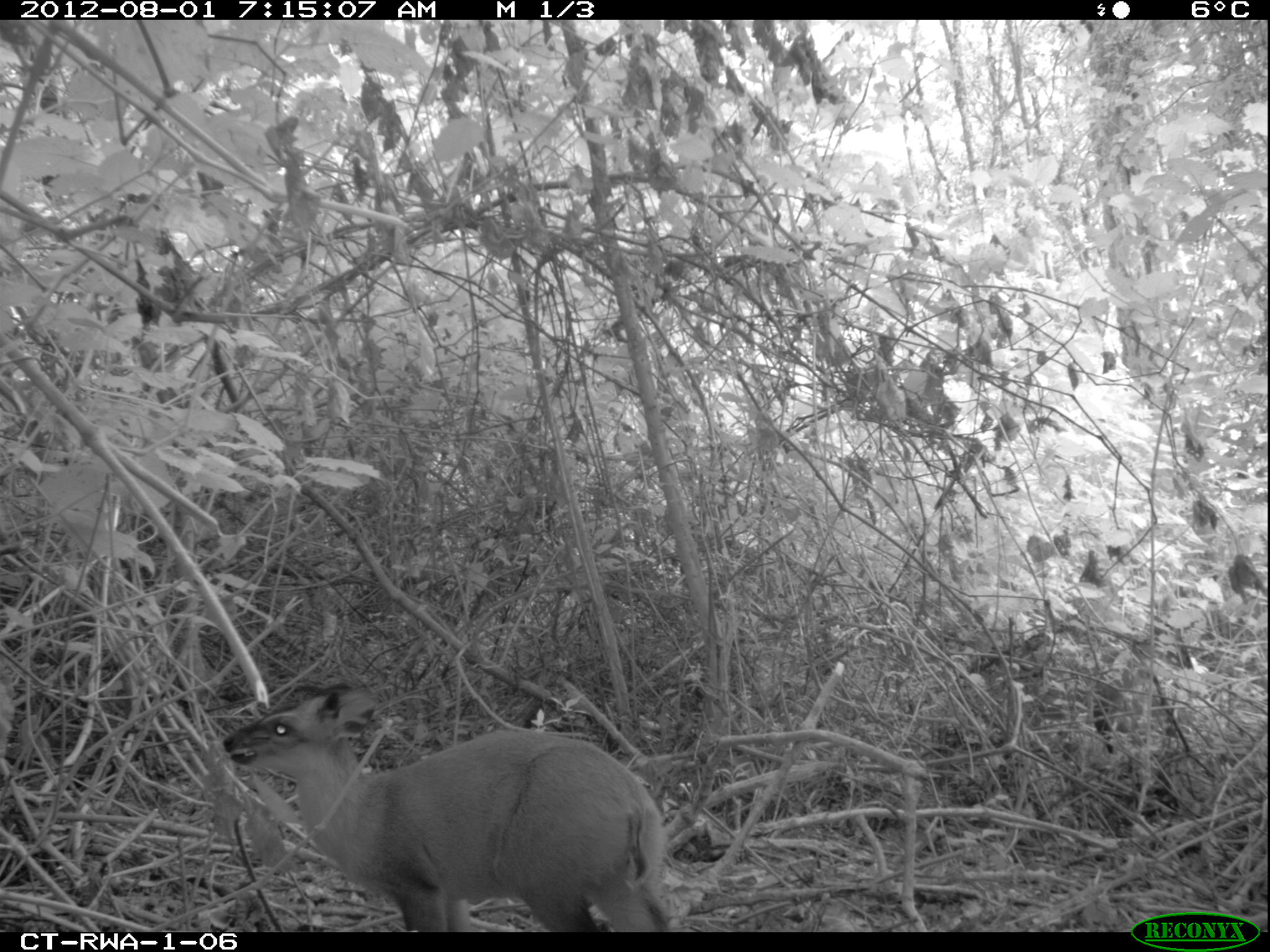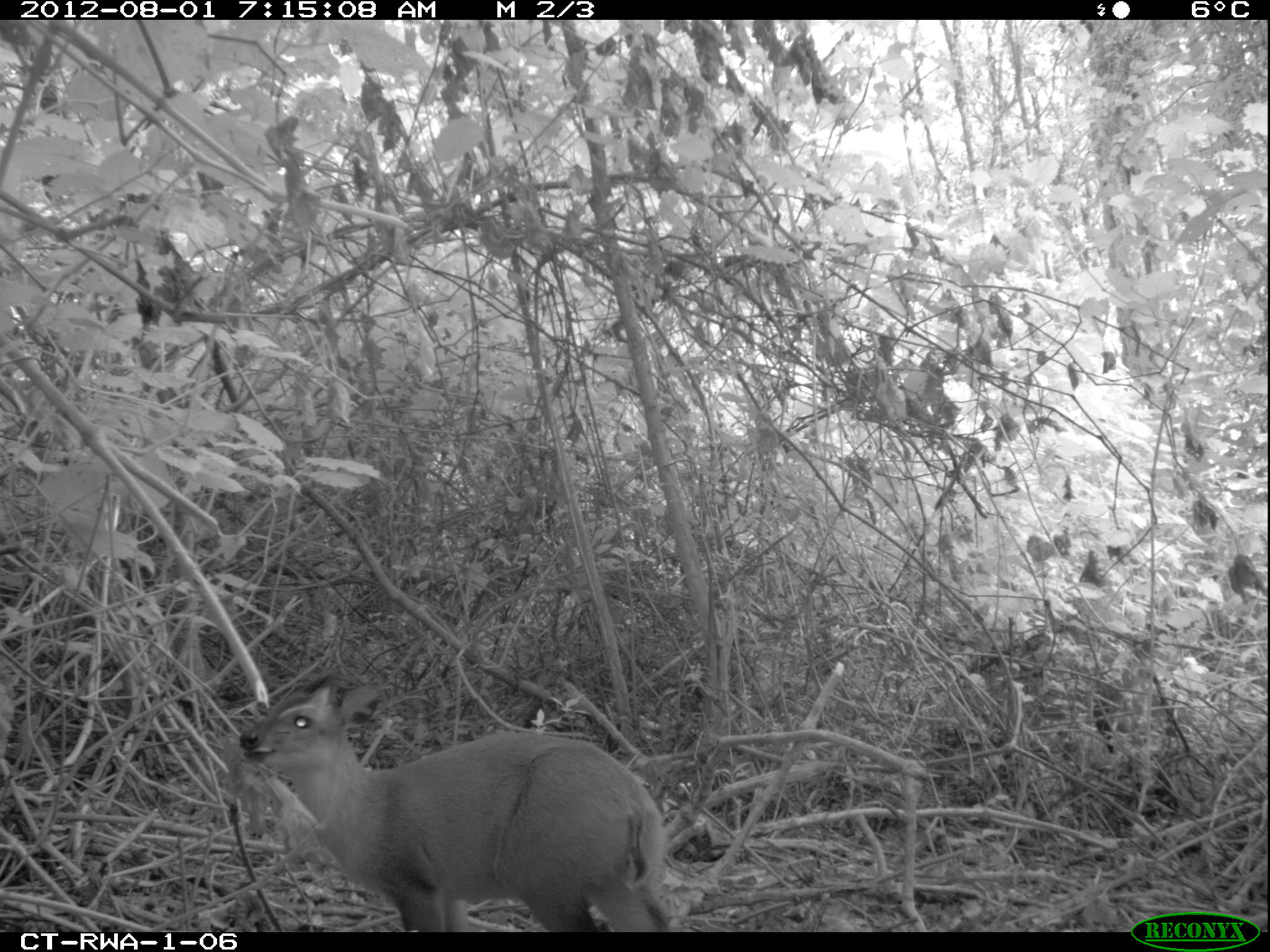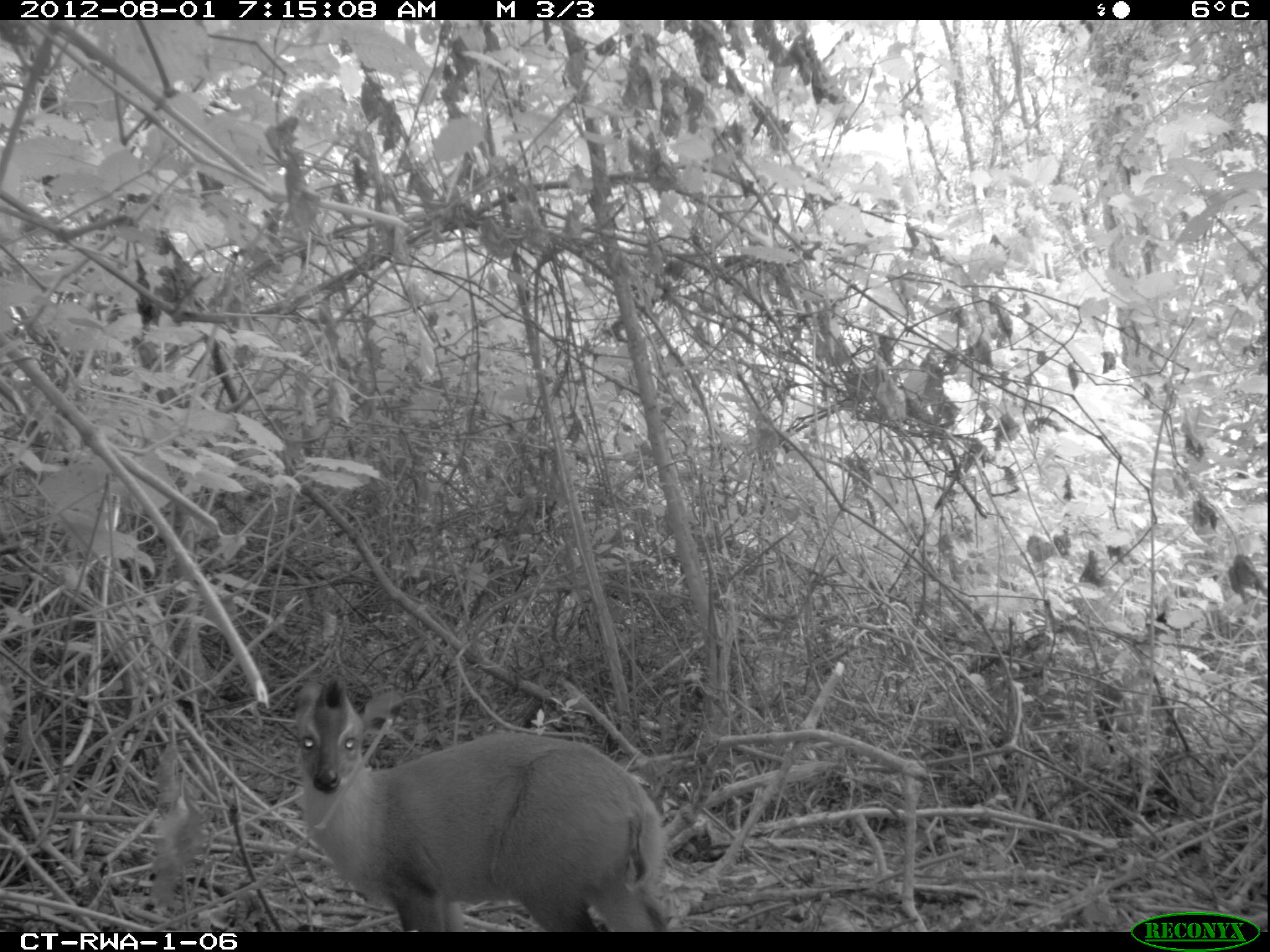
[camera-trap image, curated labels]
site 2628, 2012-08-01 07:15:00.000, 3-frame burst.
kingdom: Animalia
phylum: Chordata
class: Mammalia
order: Artiodactyla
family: Bovidae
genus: Cephalophus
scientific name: Cephalophus nigrifrons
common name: black-fronted duiker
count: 1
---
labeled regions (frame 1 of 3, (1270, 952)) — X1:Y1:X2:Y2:
cephalophus nigrifrons: 221:683:674:932